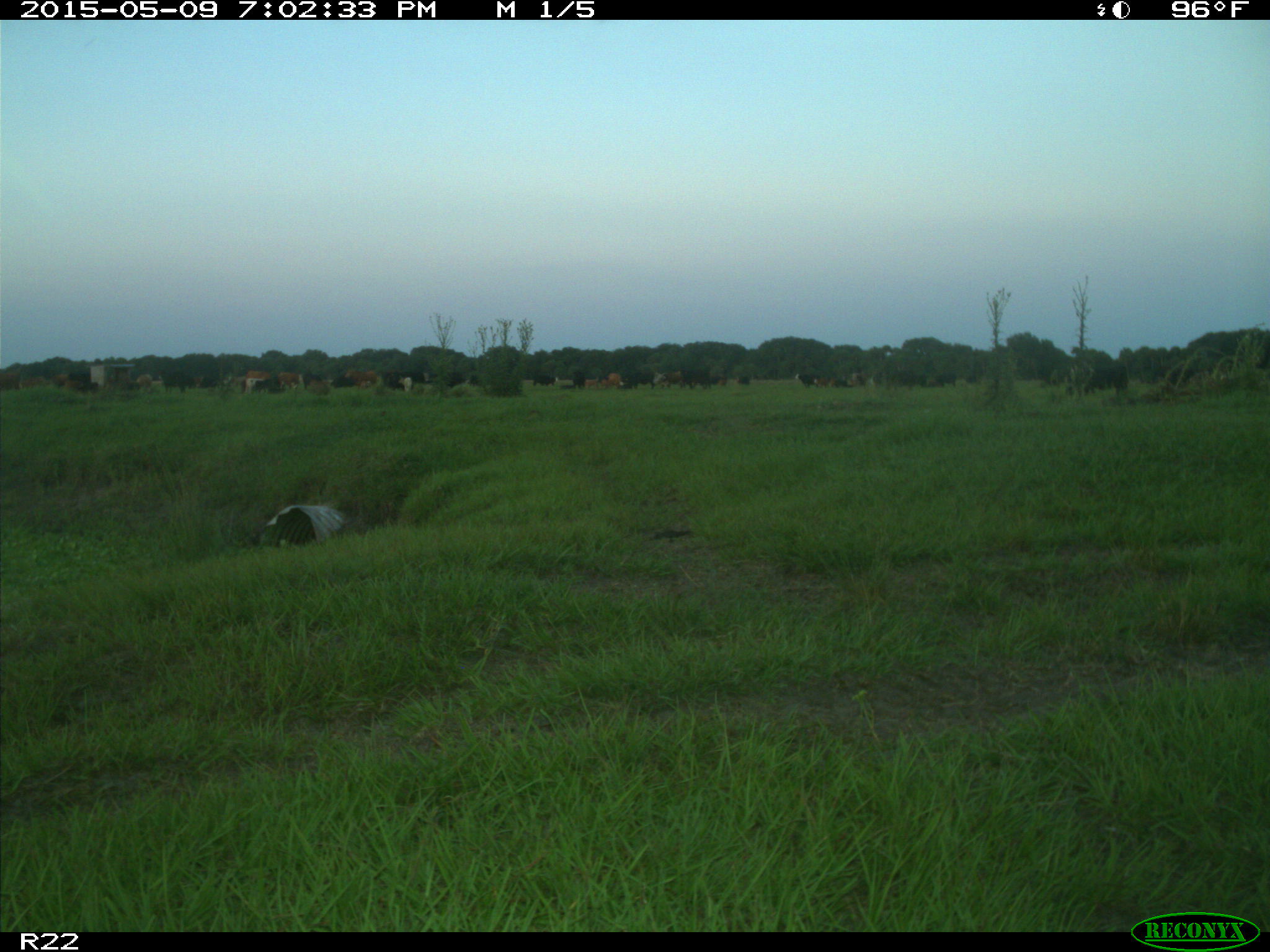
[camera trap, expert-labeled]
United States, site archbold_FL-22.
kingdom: Animalia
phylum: Chordata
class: Mammalia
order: Artiodactyla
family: Bovidae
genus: Bos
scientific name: Bos taurus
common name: domestic cow